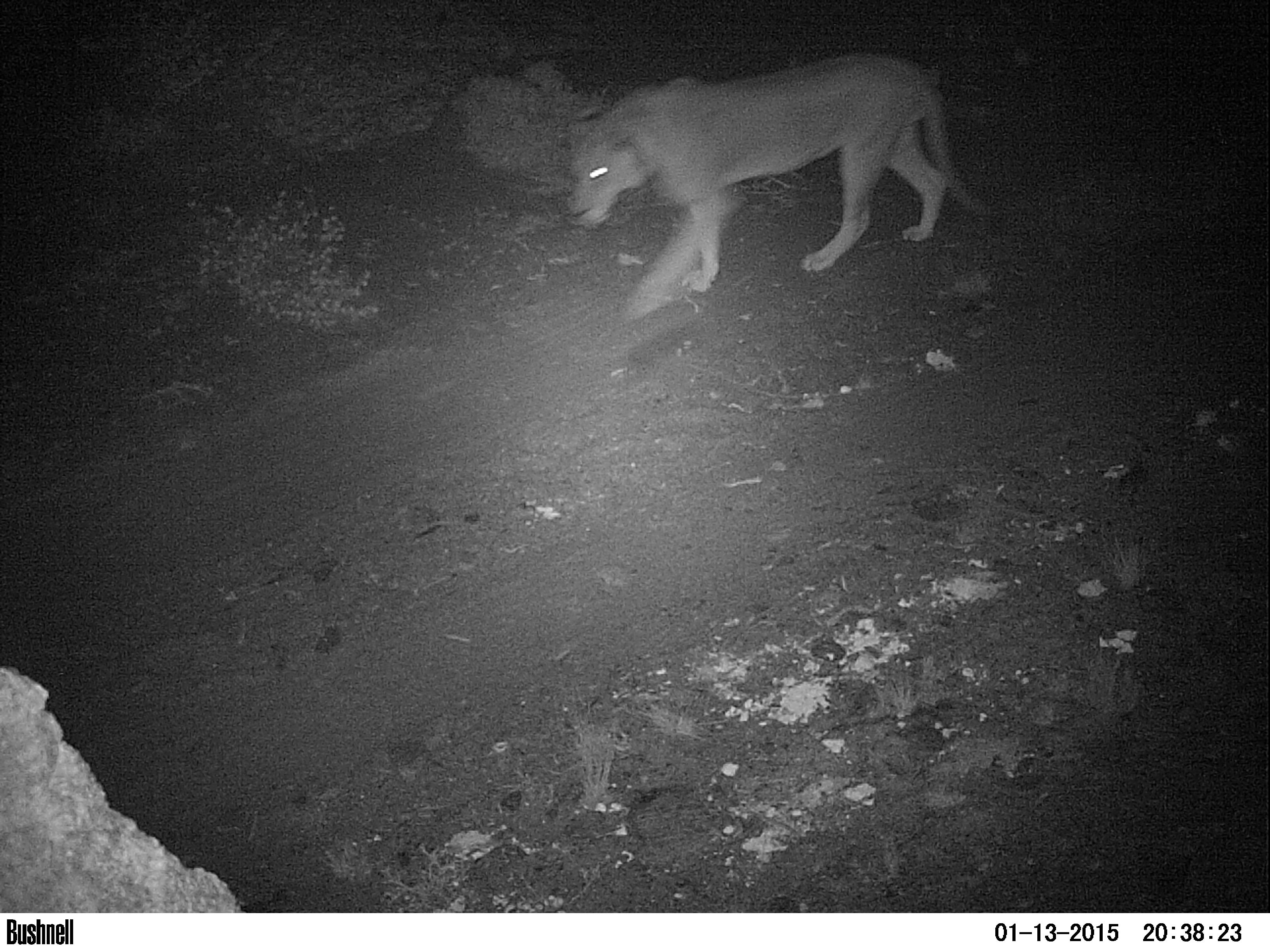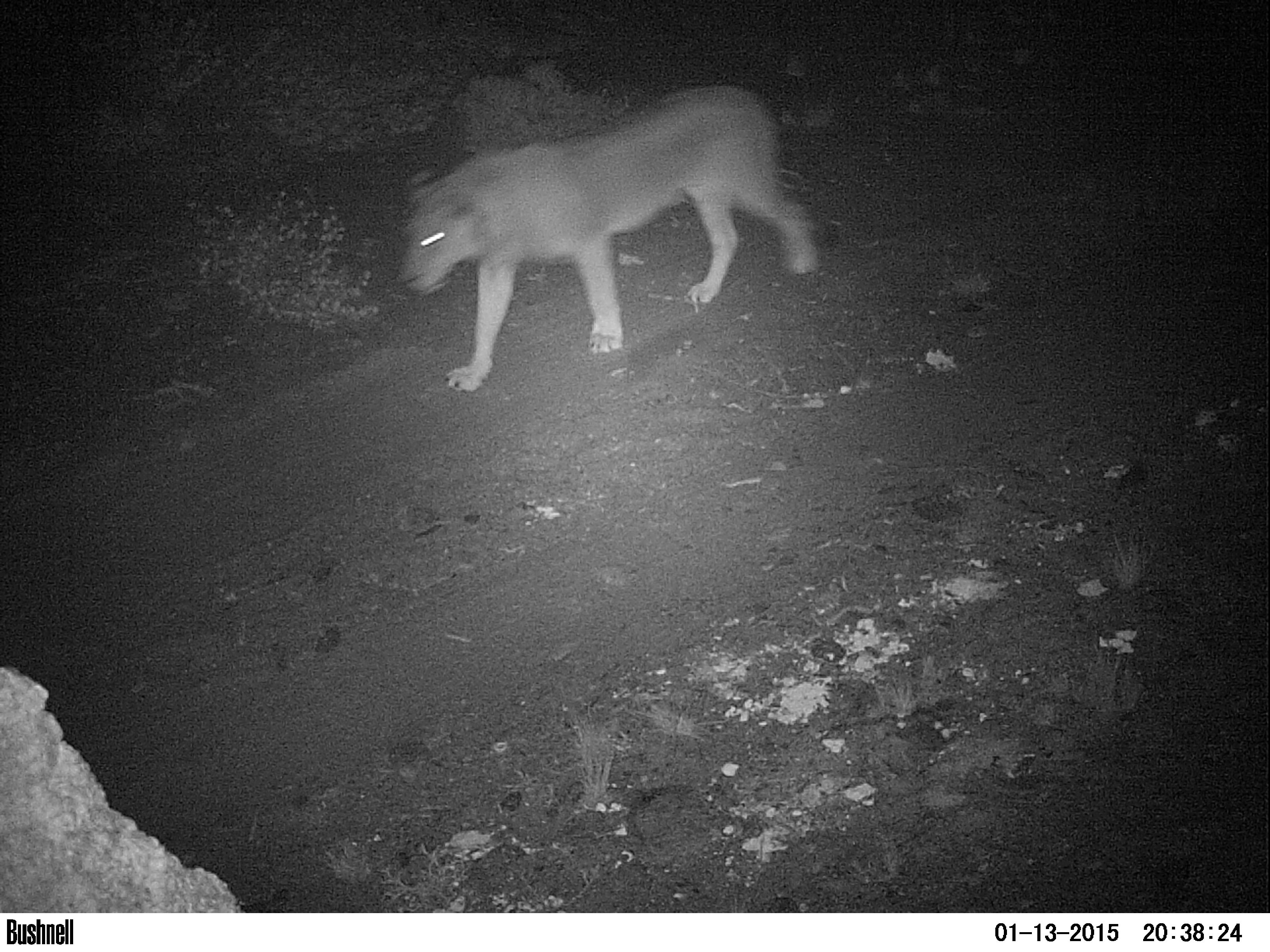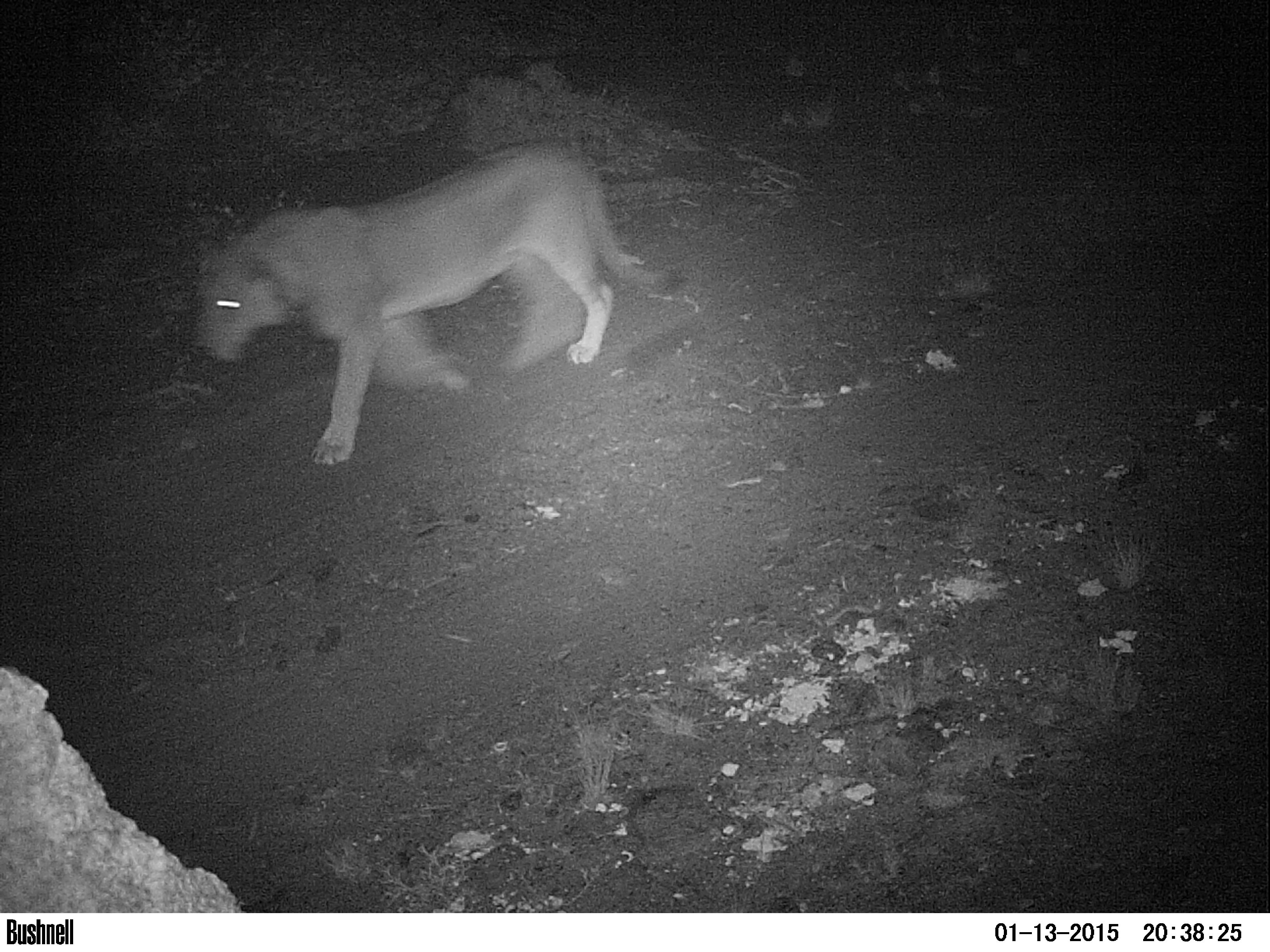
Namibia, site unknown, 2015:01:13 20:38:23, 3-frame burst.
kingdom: Animalia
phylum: Chordata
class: Mammalia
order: Carnivora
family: Felidae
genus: Panthera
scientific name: Panthera leo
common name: lion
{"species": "Panthera leo (lion)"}